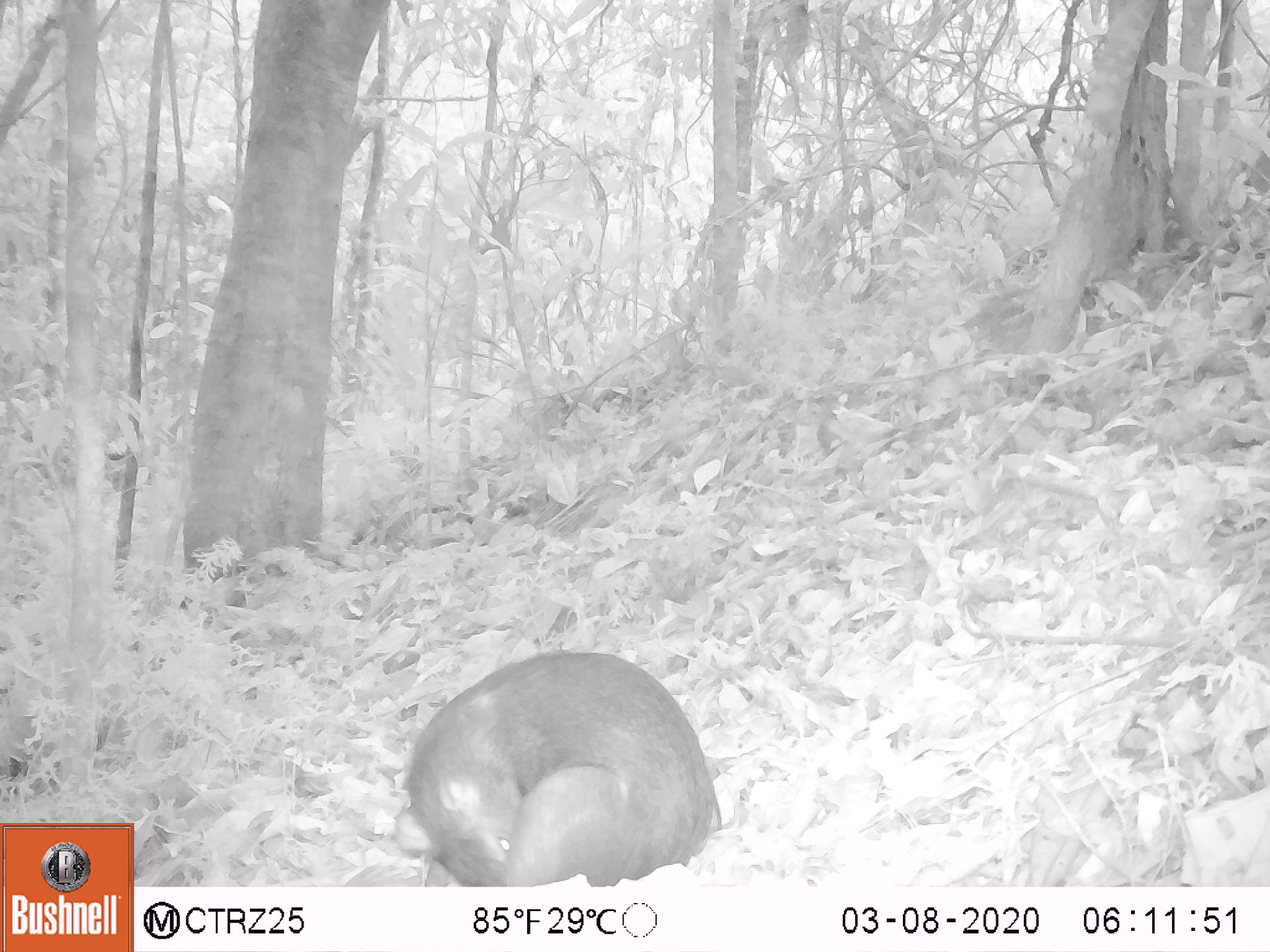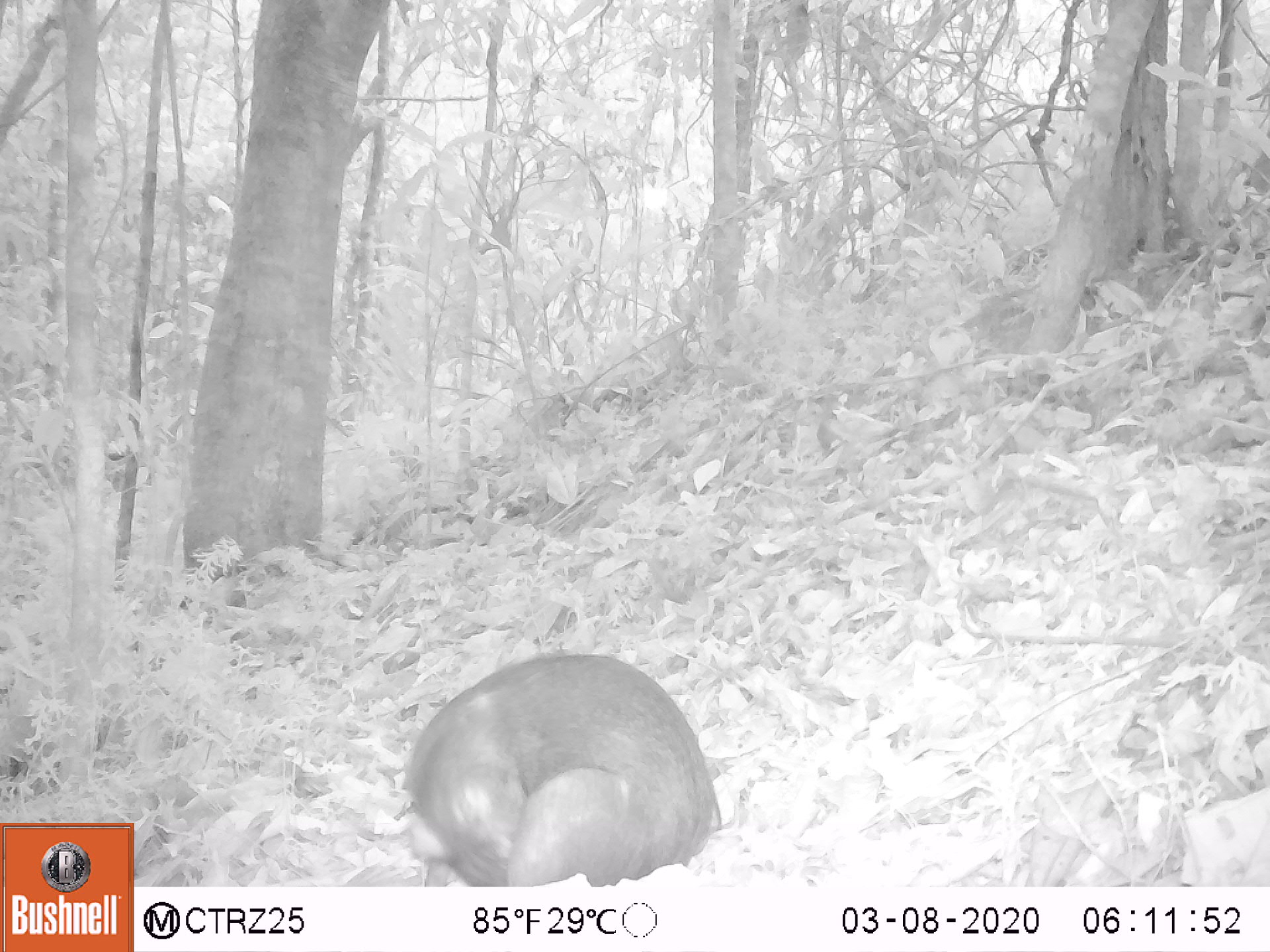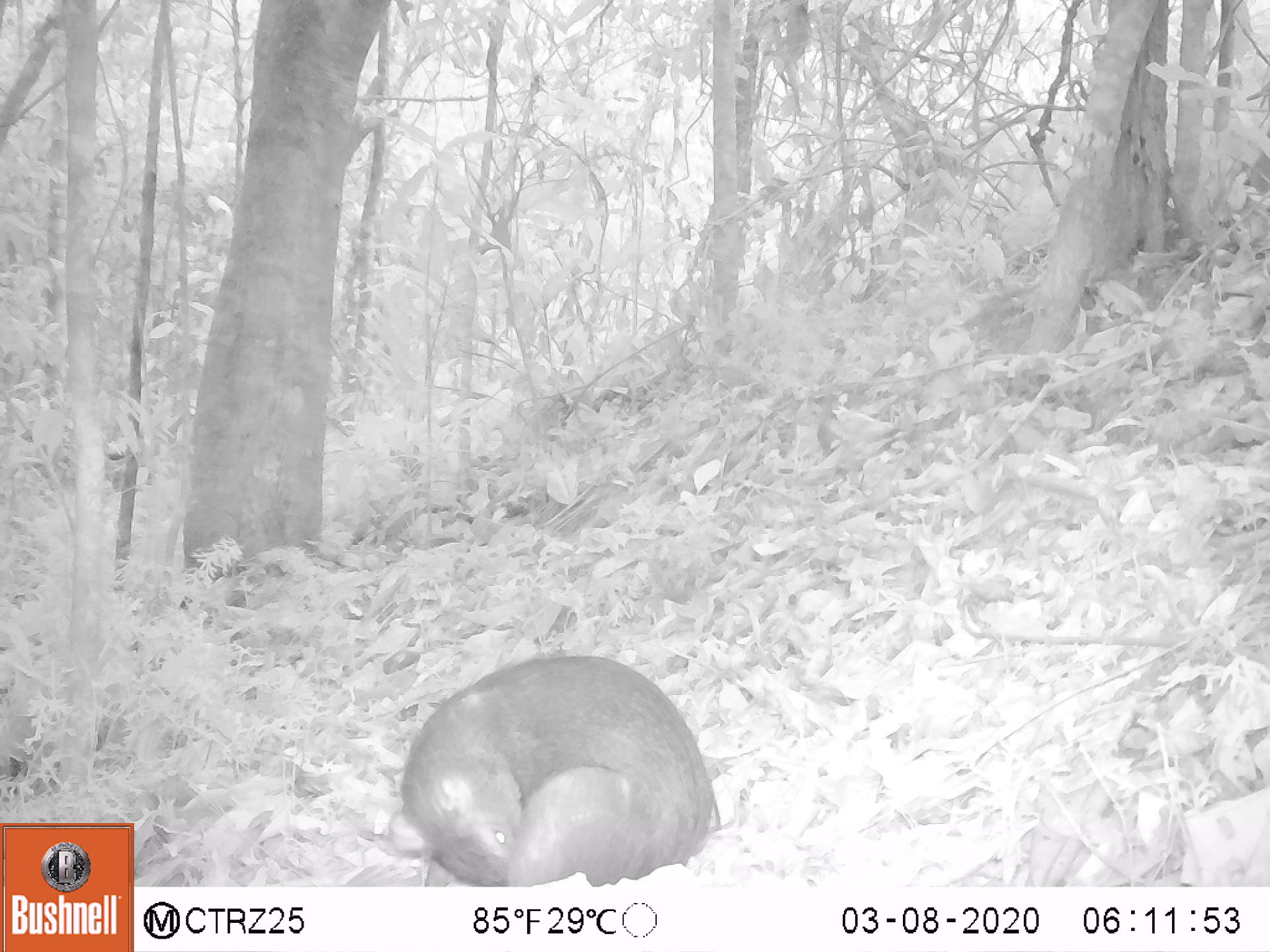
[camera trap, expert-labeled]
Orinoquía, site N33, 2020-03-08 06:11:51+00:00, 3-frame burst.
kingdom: Animalia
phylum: Chordata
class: Mammalia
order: Rodentia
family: Dasyproctidae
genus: Dasyprocta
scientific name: Dasyprocta fuliginosa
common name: black agouti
Black agouti (Dasyprocta fuliginosa).